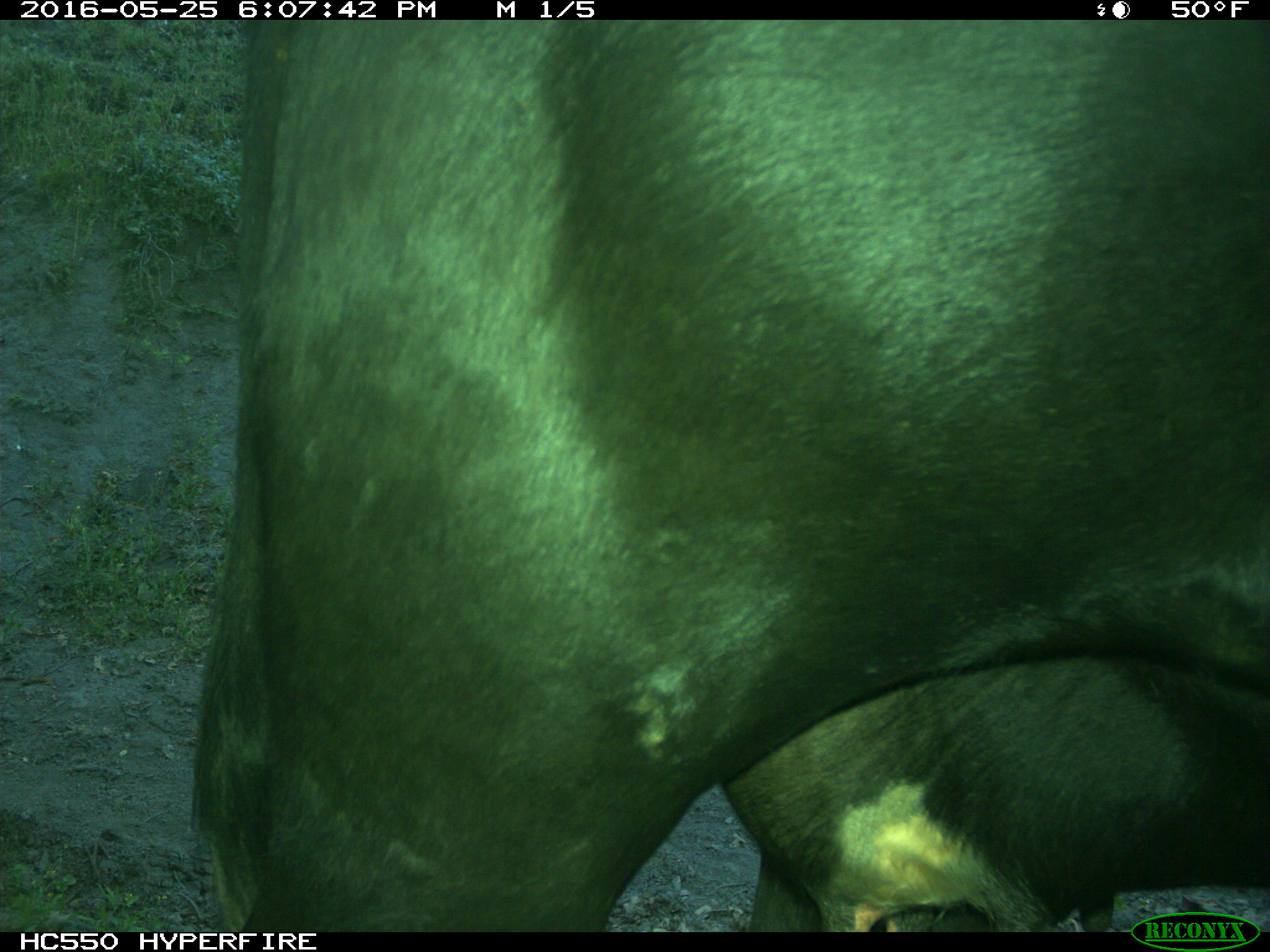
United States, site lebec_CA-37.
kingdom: Animalia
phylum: Chordata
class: Mammalia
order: Artiodactyla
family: Bovidae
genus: Bos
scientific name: Bos taurus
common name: domestic cow